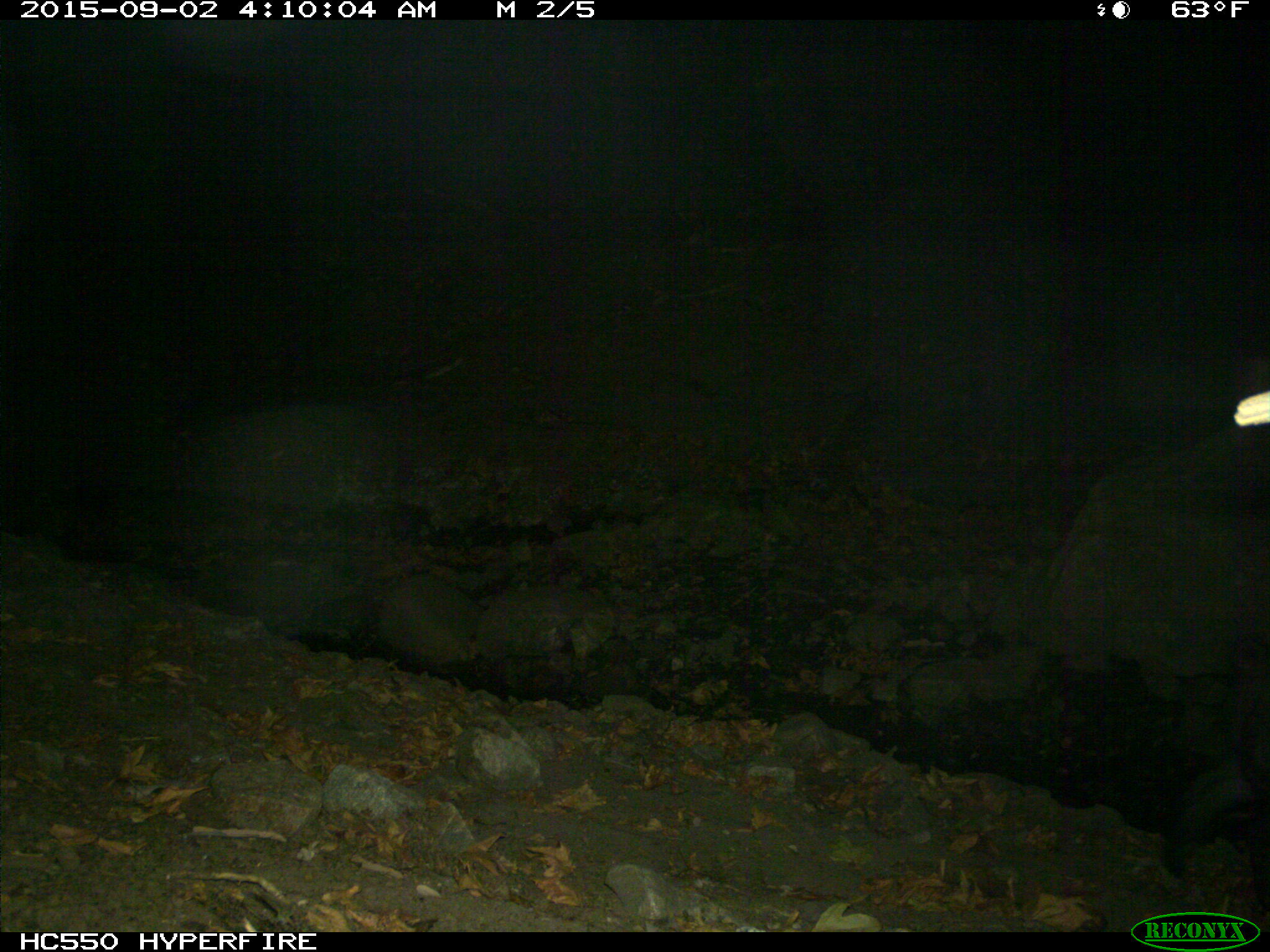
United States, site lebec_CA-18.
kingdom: Animalia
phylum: Chordata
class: Mammalia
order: Artiodactyla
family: Suidae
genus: Sus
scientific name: Sus scrofa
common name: wild boar